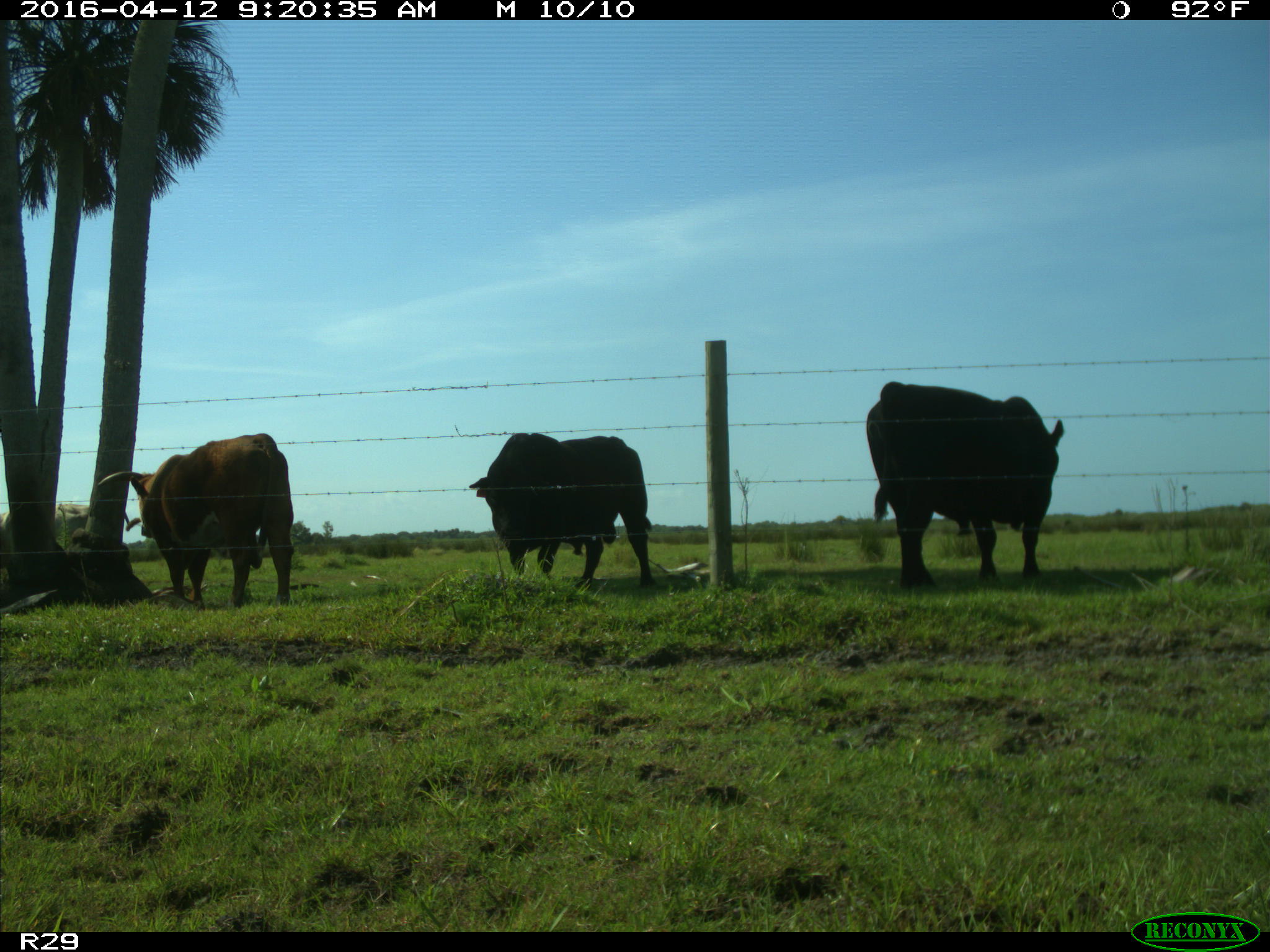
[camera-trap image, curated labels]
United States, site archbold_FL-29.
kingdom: Animalia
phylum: Chordata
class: Mammalia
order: Artiodactyla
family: Bovidae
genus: Bos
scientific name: Bos taurus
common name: domestic cow